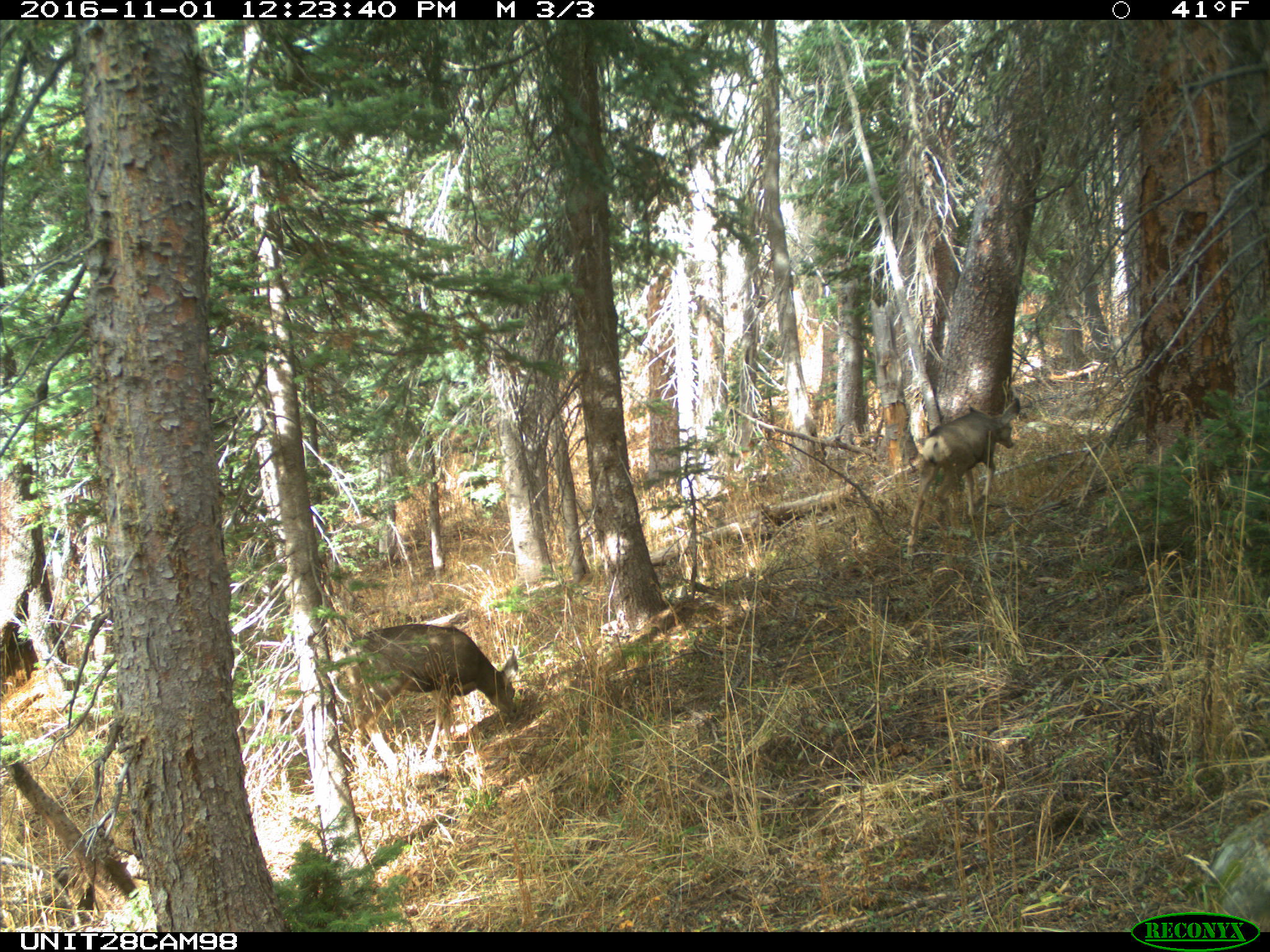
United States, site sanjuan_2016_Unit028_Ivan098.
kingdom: Animalia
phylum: Chordata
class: Mammalia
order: Artiodactyla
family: Cervidae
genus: Odocoileus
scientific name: Odocoileus hemionus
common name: mule deer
Odocoileus hemionus (mule deer).